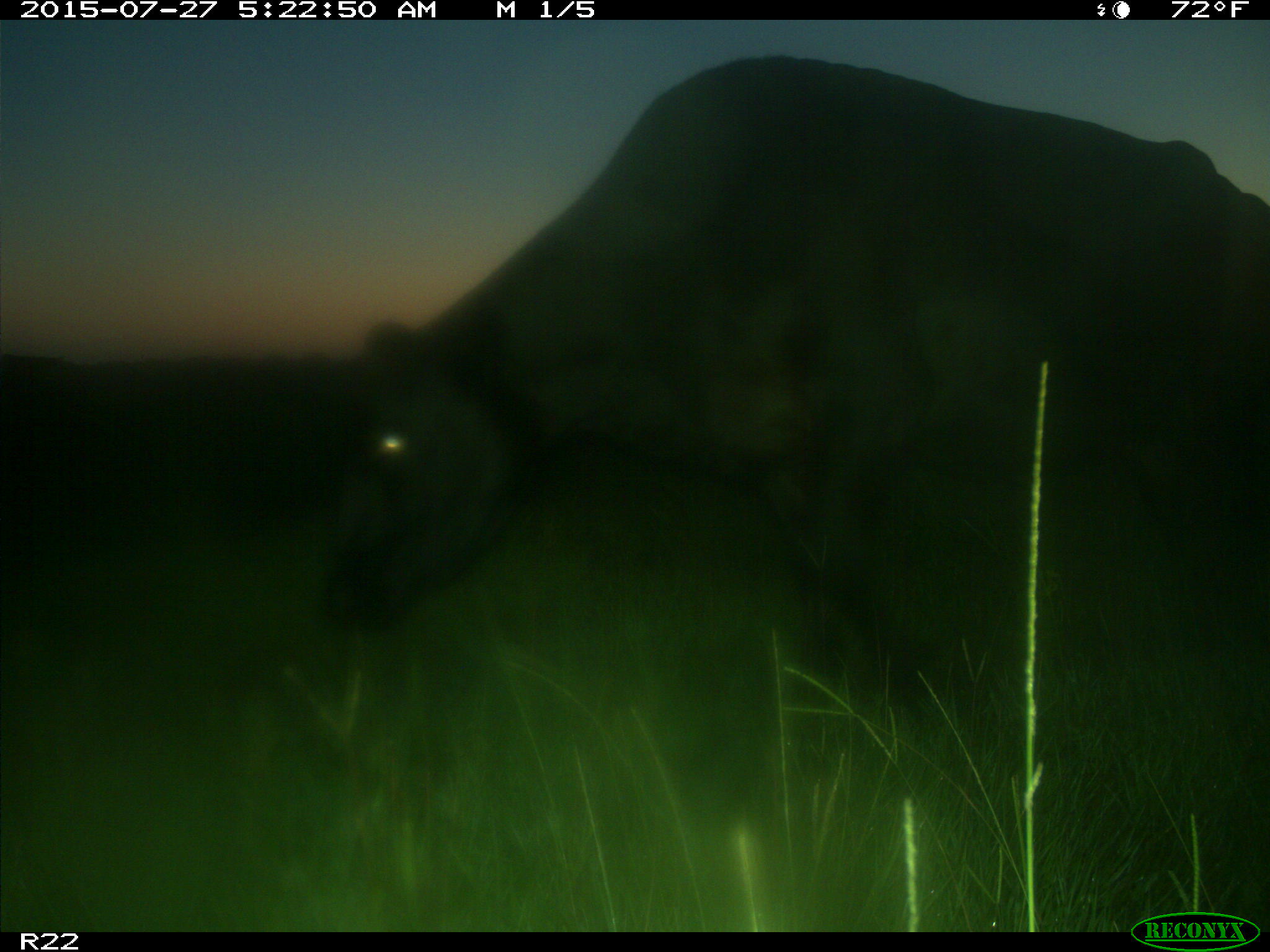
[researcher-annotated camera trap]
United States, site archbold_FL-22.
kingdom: Animalia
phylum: Chordata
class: Mammalia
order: Artiodactyla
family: Bovidae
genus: Bos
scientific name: Bos taurus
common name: domestic cow